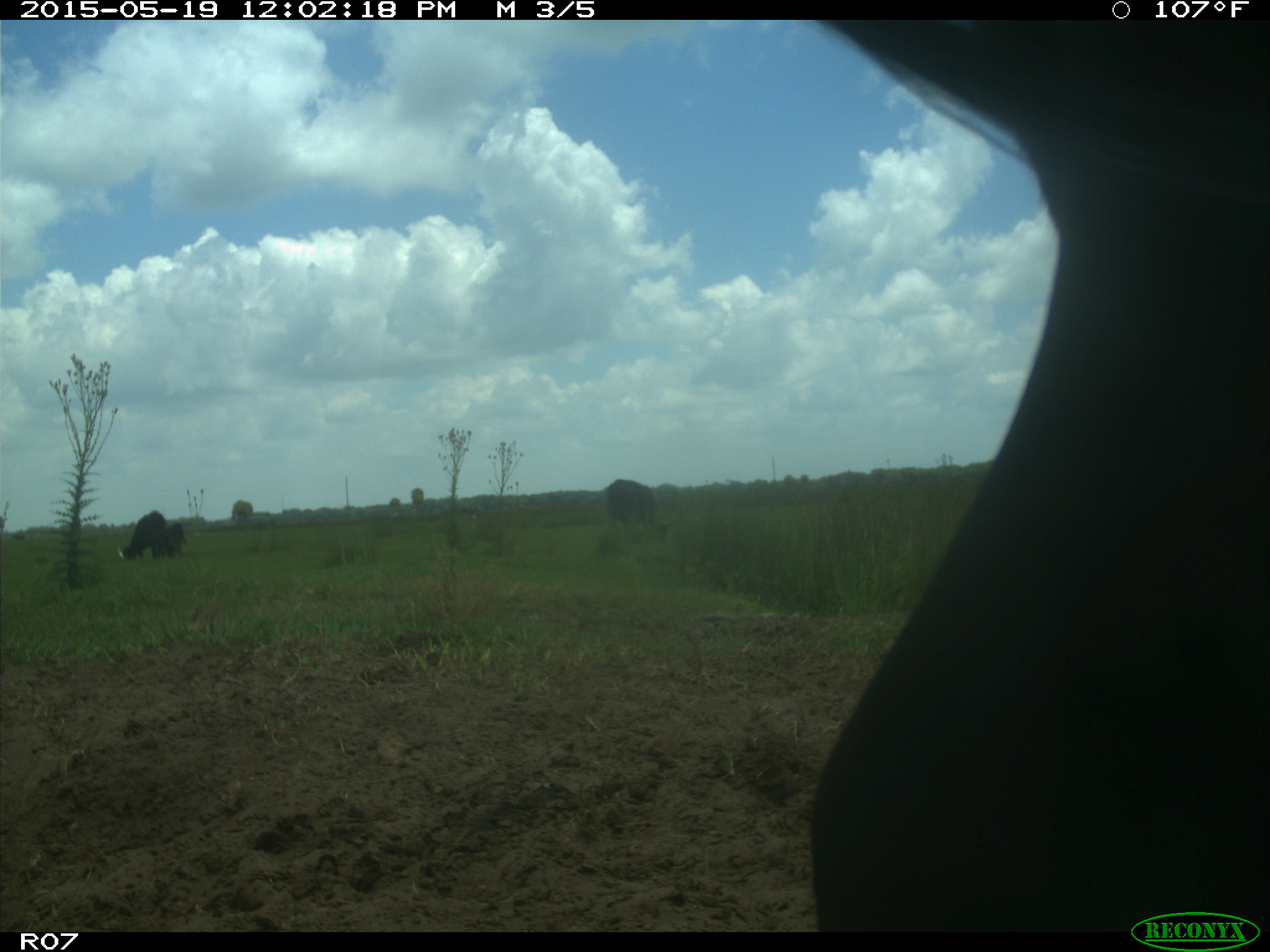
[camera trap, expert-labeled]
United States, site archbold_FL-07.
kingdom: Animalia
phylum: Chordata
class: Mammalia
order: Artiodactyla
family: Bovidae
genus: Bos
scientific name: Bos taurus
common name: domestic cow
Bos taurus (domestic cow).